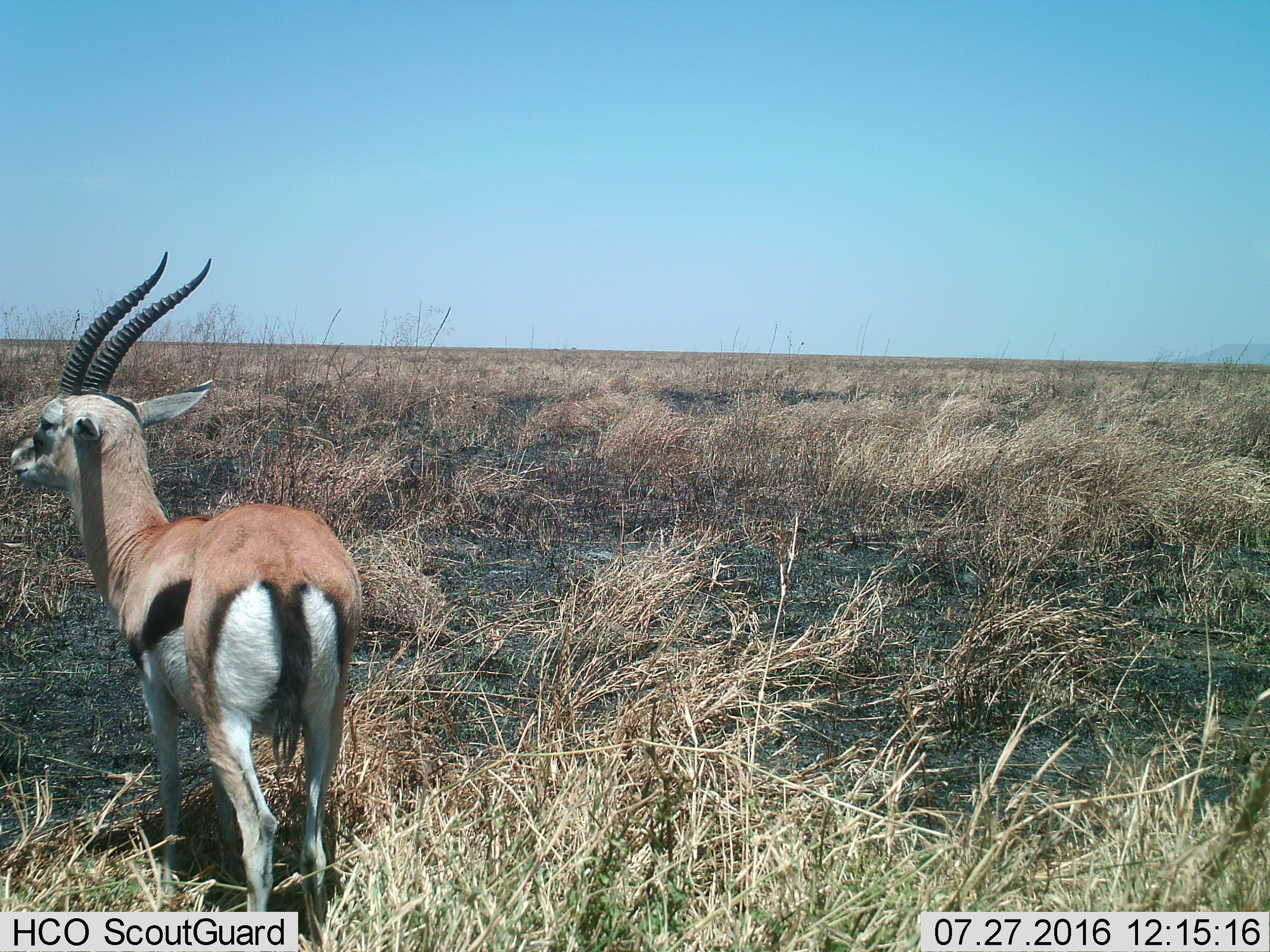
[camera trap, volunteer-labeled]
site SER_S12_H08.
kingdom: Animalia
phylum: Chordata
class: Mammalia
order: Artiodactyla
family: Bovidae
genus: Eudorcas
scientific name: Eudorcas thomsonii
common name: thomson's gazelle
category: gazellethomsons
Gazellethomsons (thomson's gazelle) (Eudorcas thomsonii), count 1. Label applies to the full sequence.